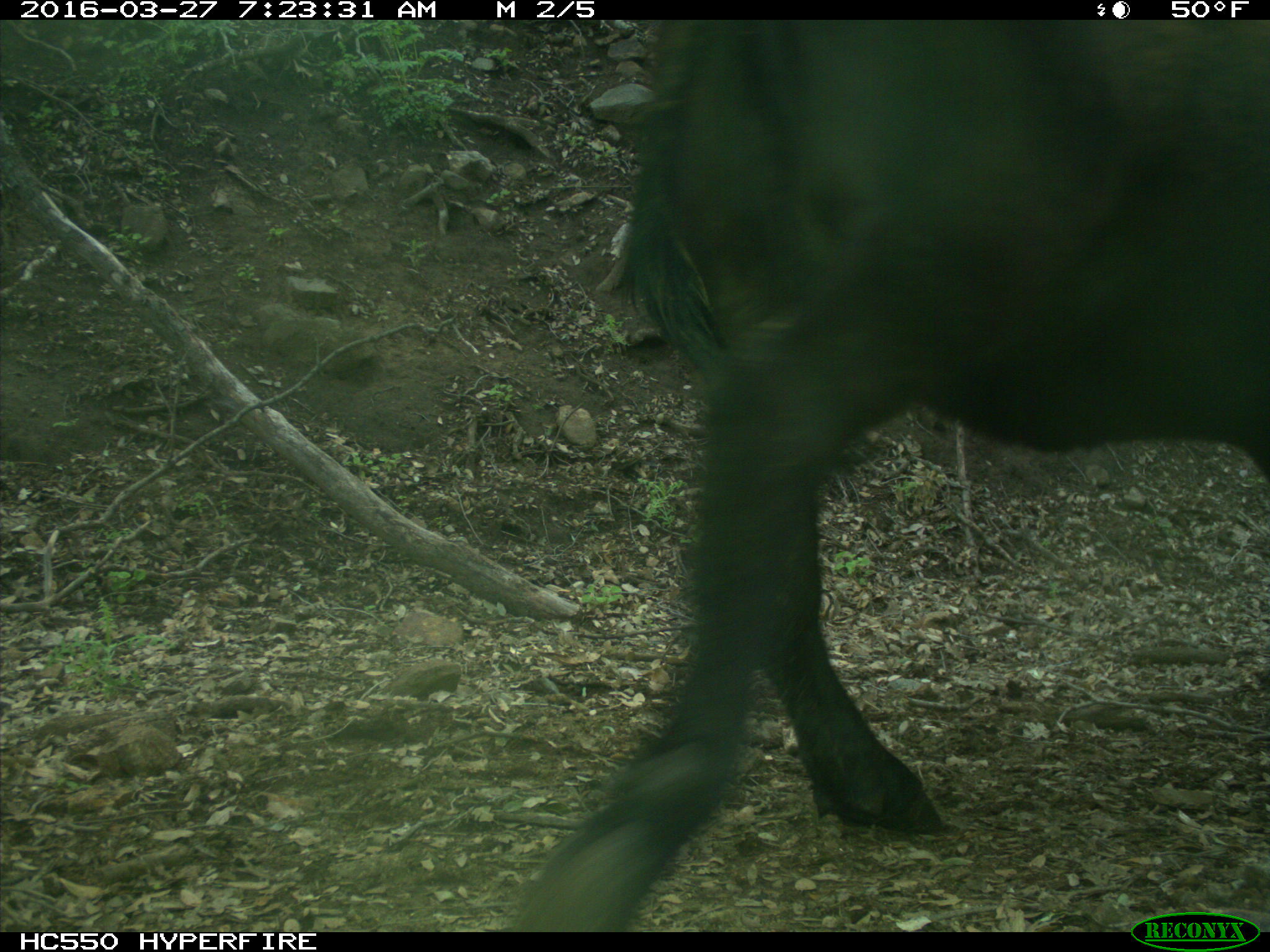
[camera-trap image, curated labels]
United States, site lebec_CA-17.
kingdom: Animalia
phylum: Chordata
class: Mammalia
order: Artiodactyla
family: Bovidae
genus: Bos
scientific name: Bos taurus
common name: domestic cow